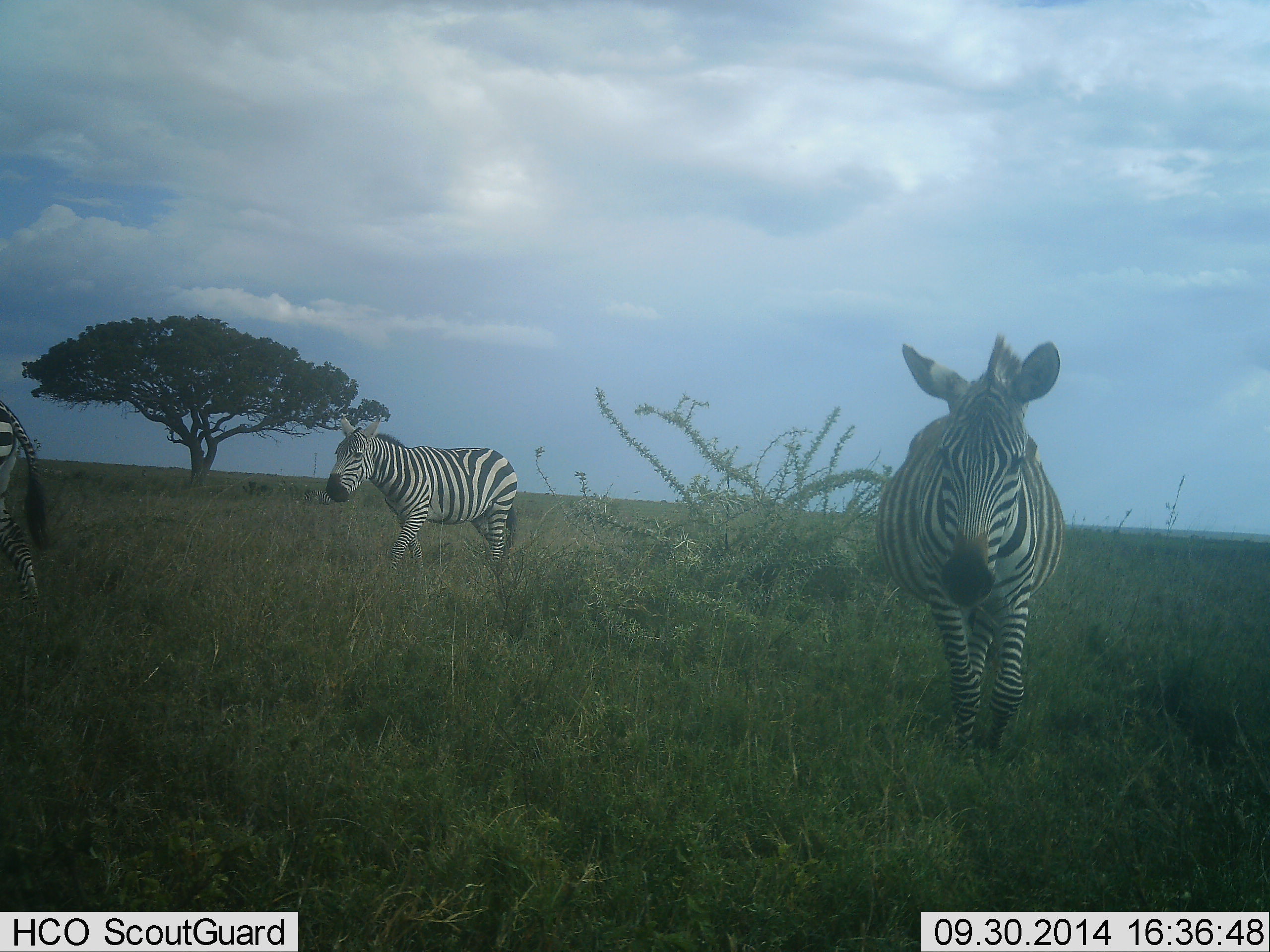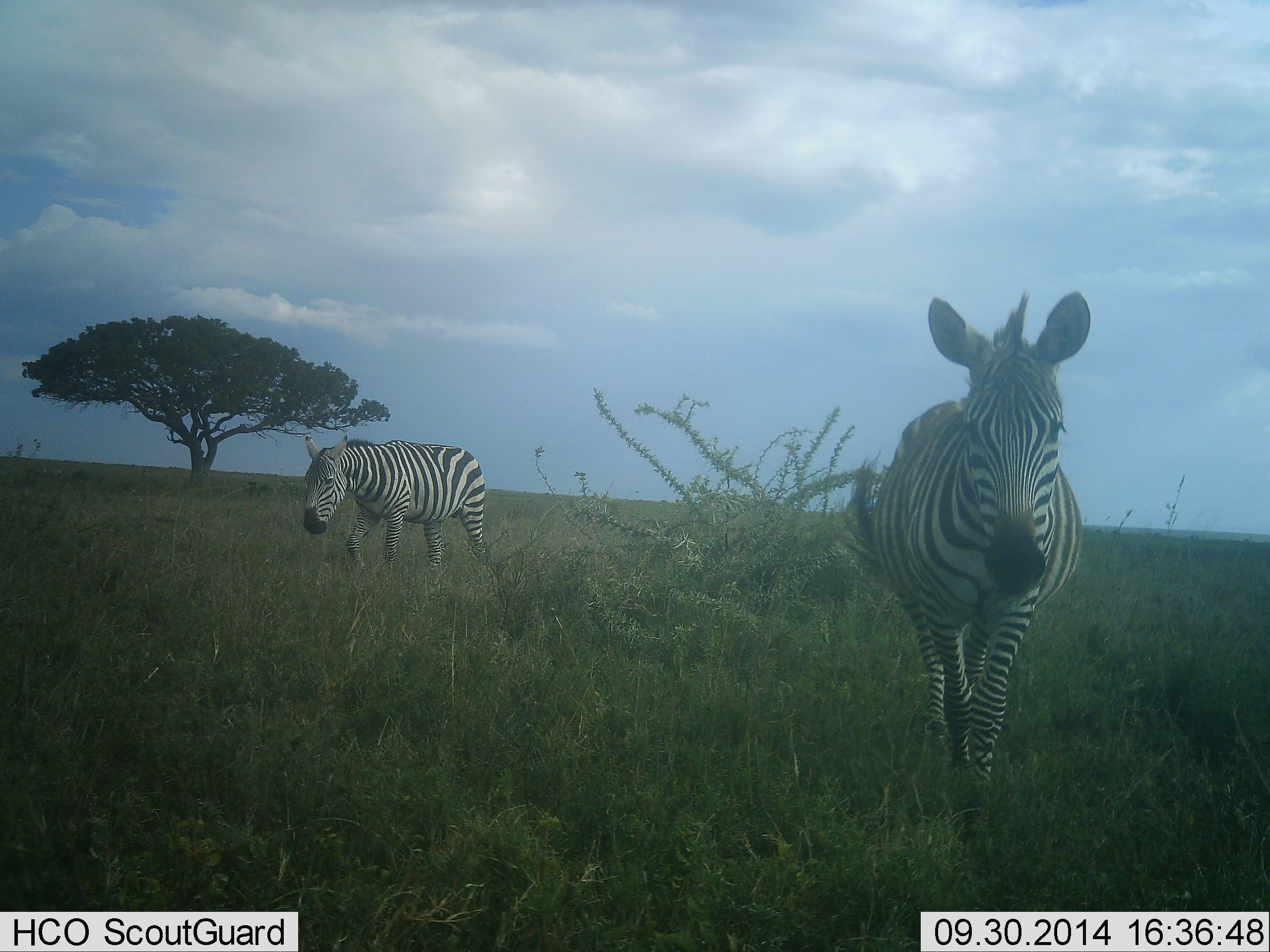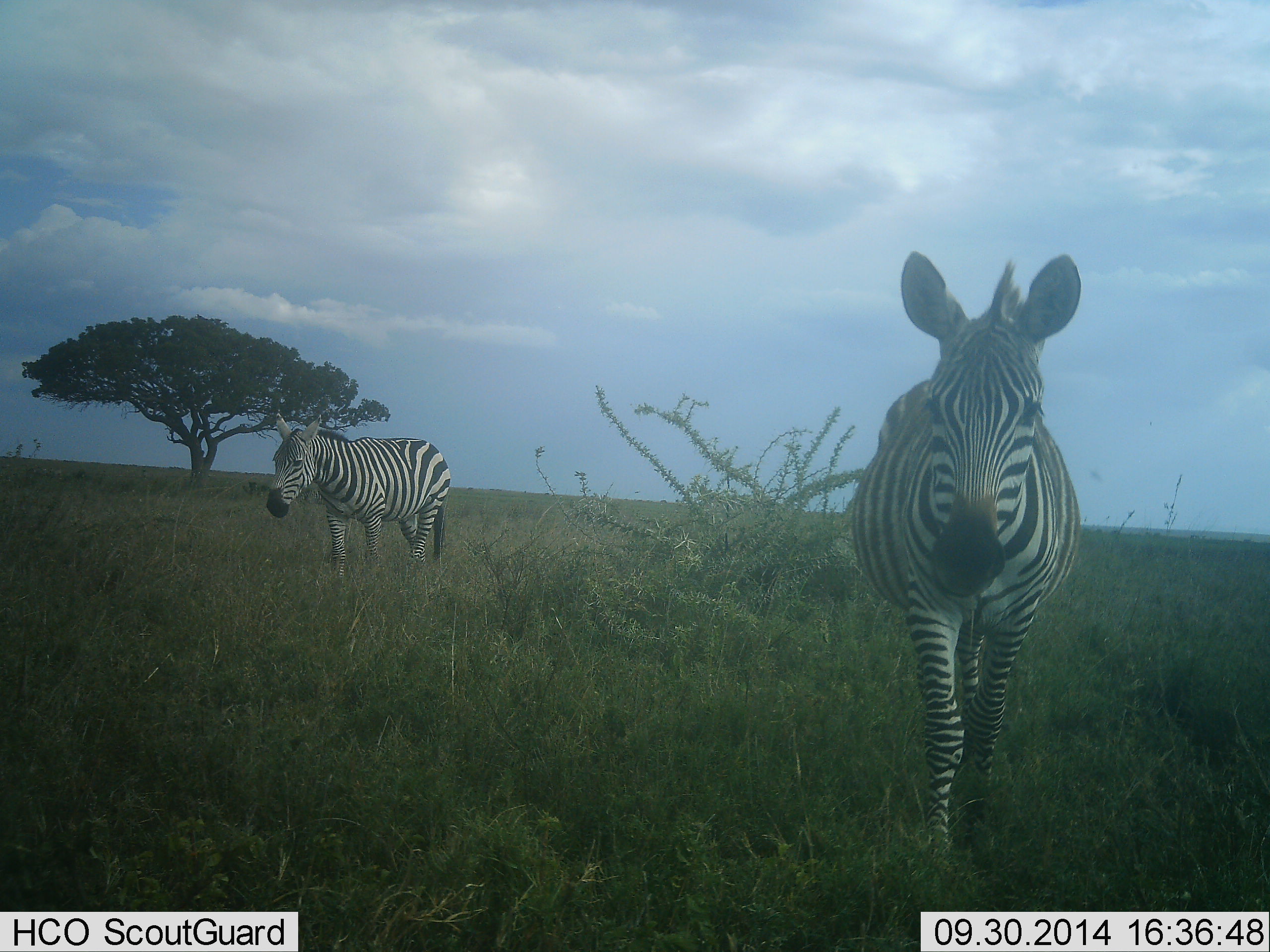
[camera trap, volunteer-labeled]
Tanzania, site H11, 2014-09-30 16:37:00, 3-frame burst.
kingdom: Animalia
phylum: Chordata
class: Mammalia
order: Perissodactyla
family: Equidae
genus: Equus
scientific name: Equus quagga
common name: plains zebra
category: zebra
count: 3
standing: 20%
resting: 0%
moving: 90%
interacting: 0%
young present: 0%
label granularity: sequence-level